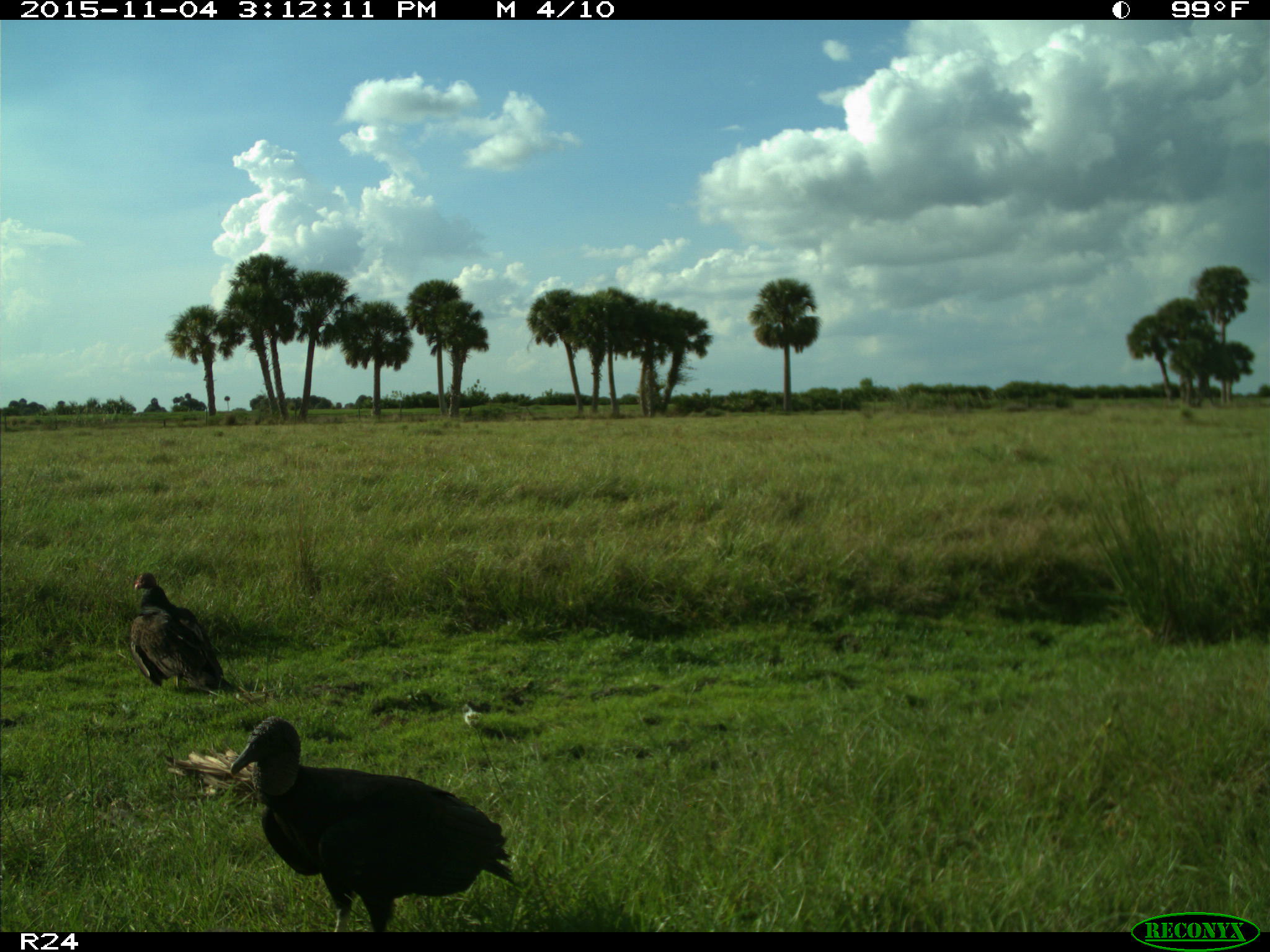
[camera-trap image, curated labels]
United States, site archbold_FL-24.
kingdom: Animalia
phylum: Chordata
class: Aves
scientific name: Aves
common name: birds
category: unidentified bird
Unidentified bird (birds) (Aves).